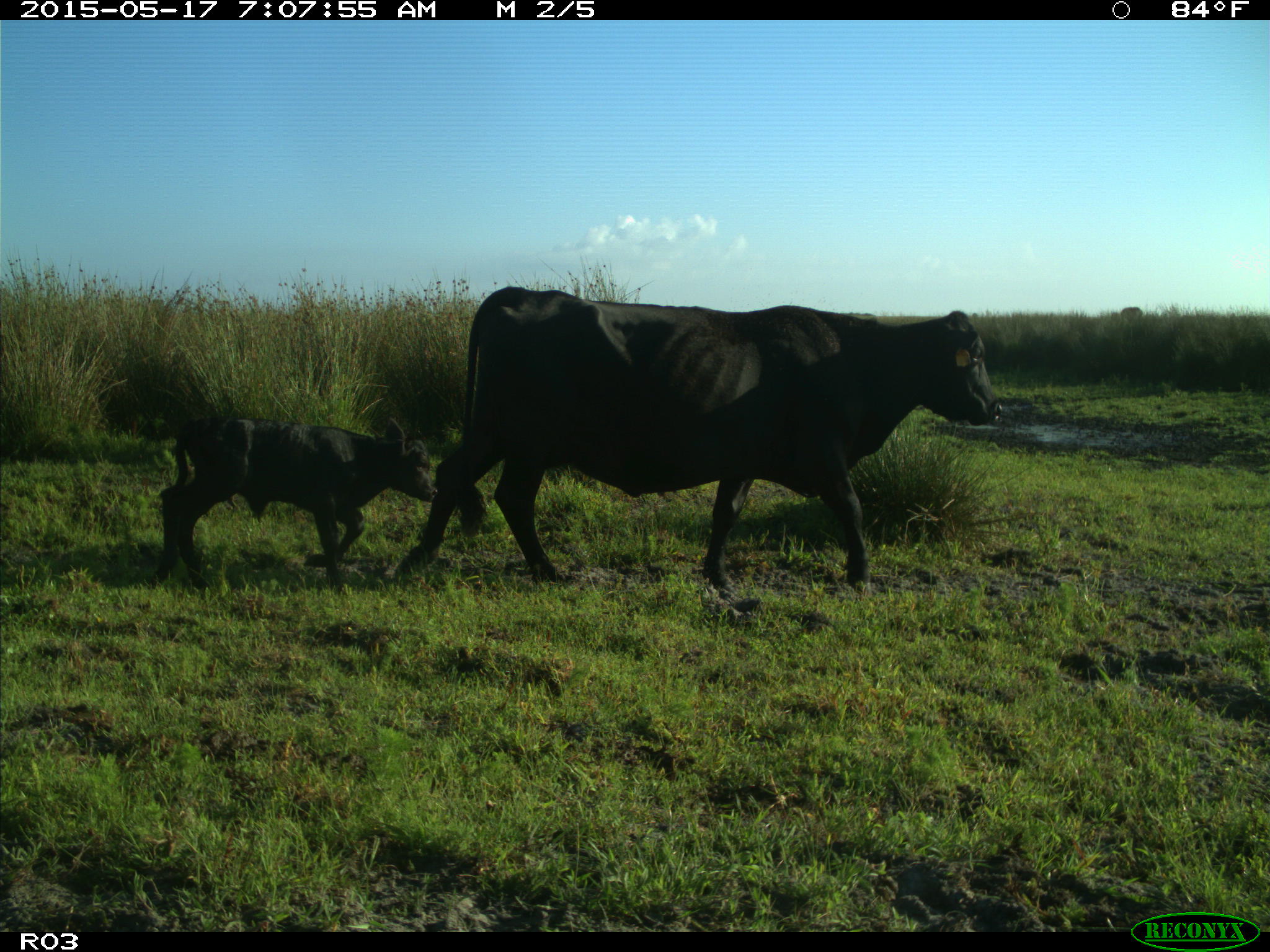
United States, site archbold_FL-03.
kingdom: Animalia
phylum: Chordata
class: Mammalia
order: Artiodactyla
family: Bovidae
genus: Bos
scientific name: Bos taurus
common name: domestic cow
Bos taurus (domestic cow).